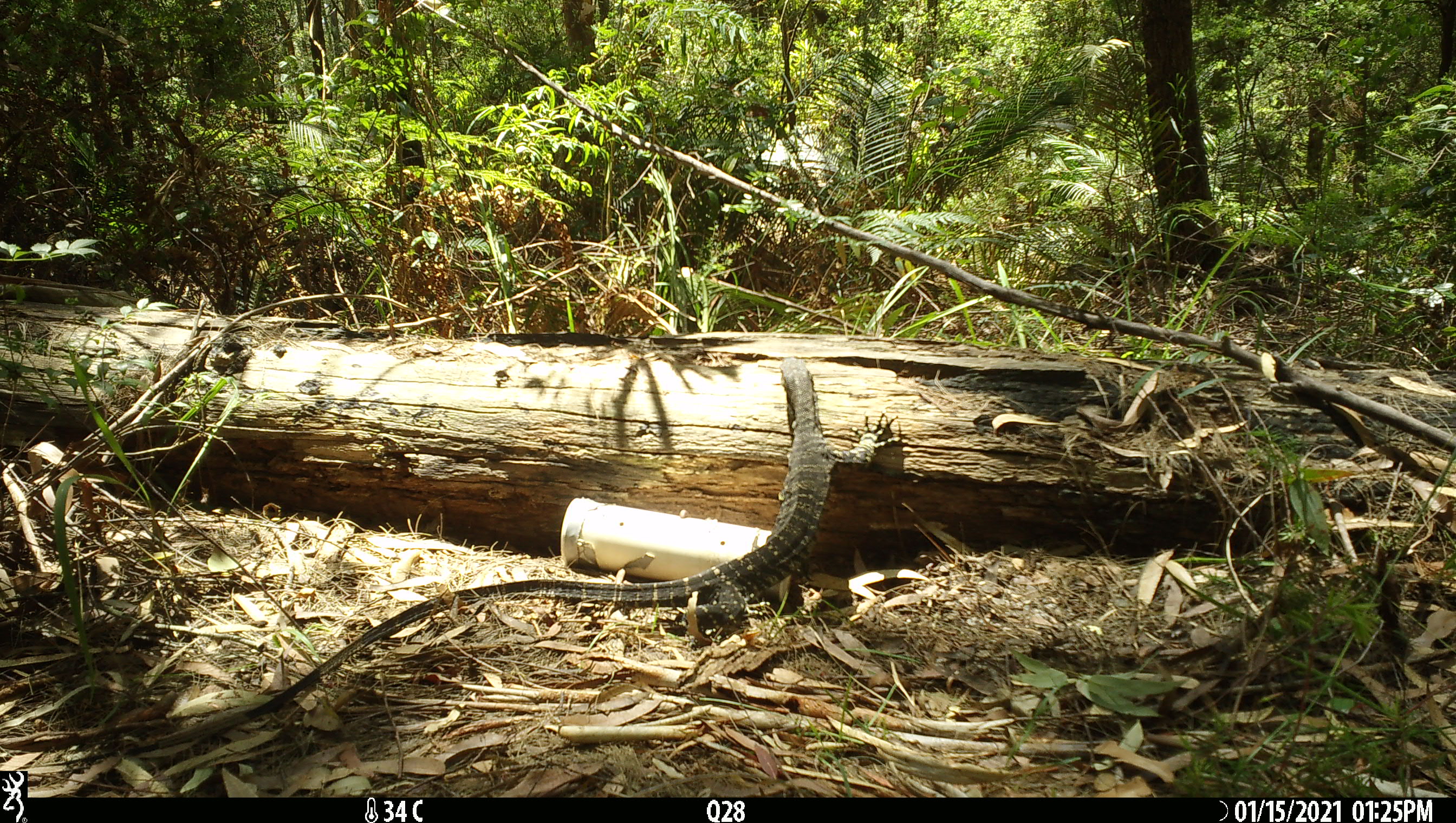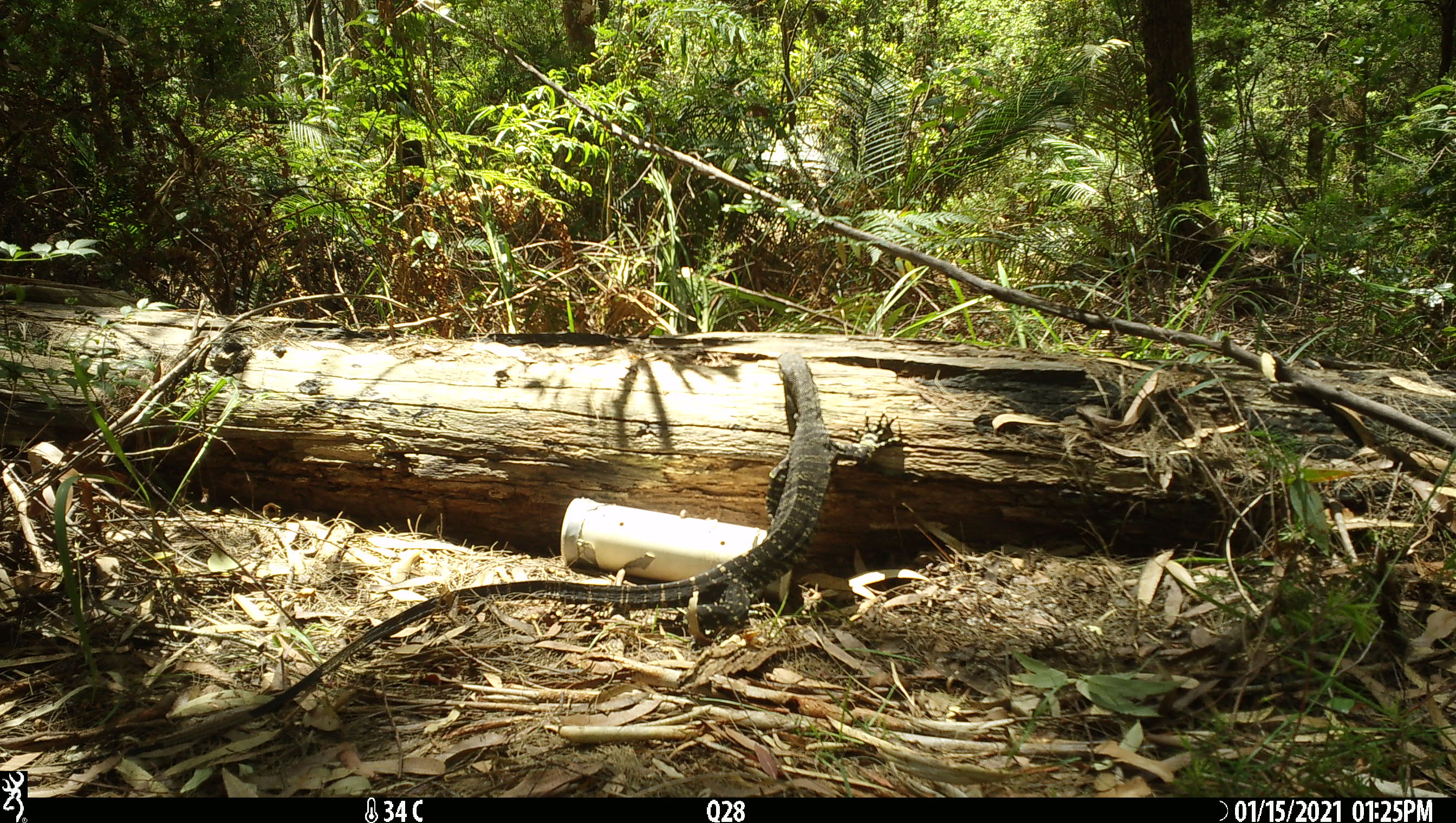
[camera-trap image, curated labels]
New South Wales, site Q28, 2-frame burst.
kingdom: Animalia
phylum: Chordata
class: Reptilia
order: Squamata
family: Varanidae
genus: Varanus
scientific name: Varanus varius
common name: lace monitor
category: goanna